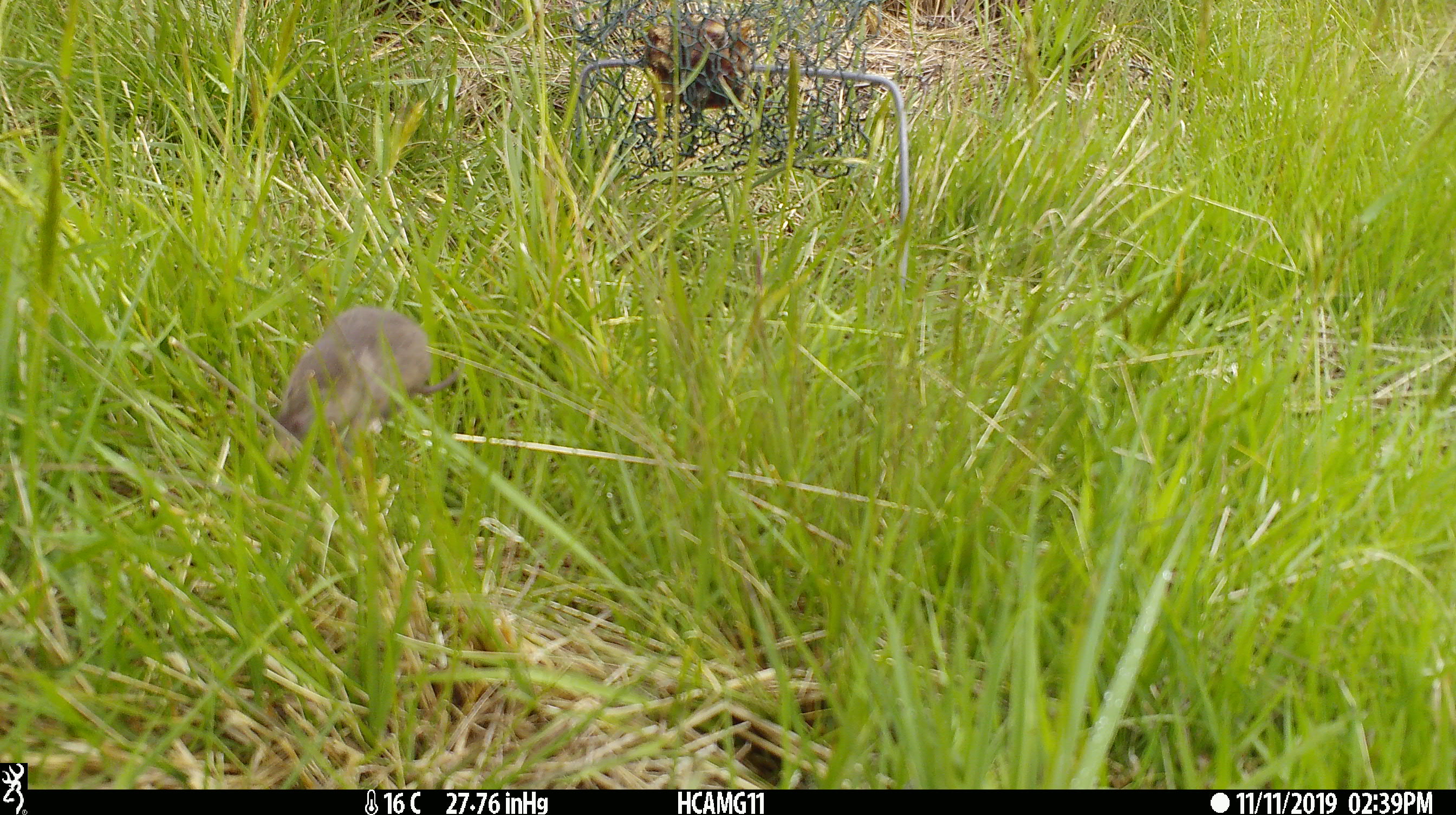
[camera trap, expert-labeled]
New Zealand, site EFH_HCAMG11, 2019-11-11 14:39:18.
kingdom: Animalia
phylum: Chordata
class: Mammalia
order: Rodentia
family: Muridae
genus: Mus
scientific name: Mus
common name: mouse